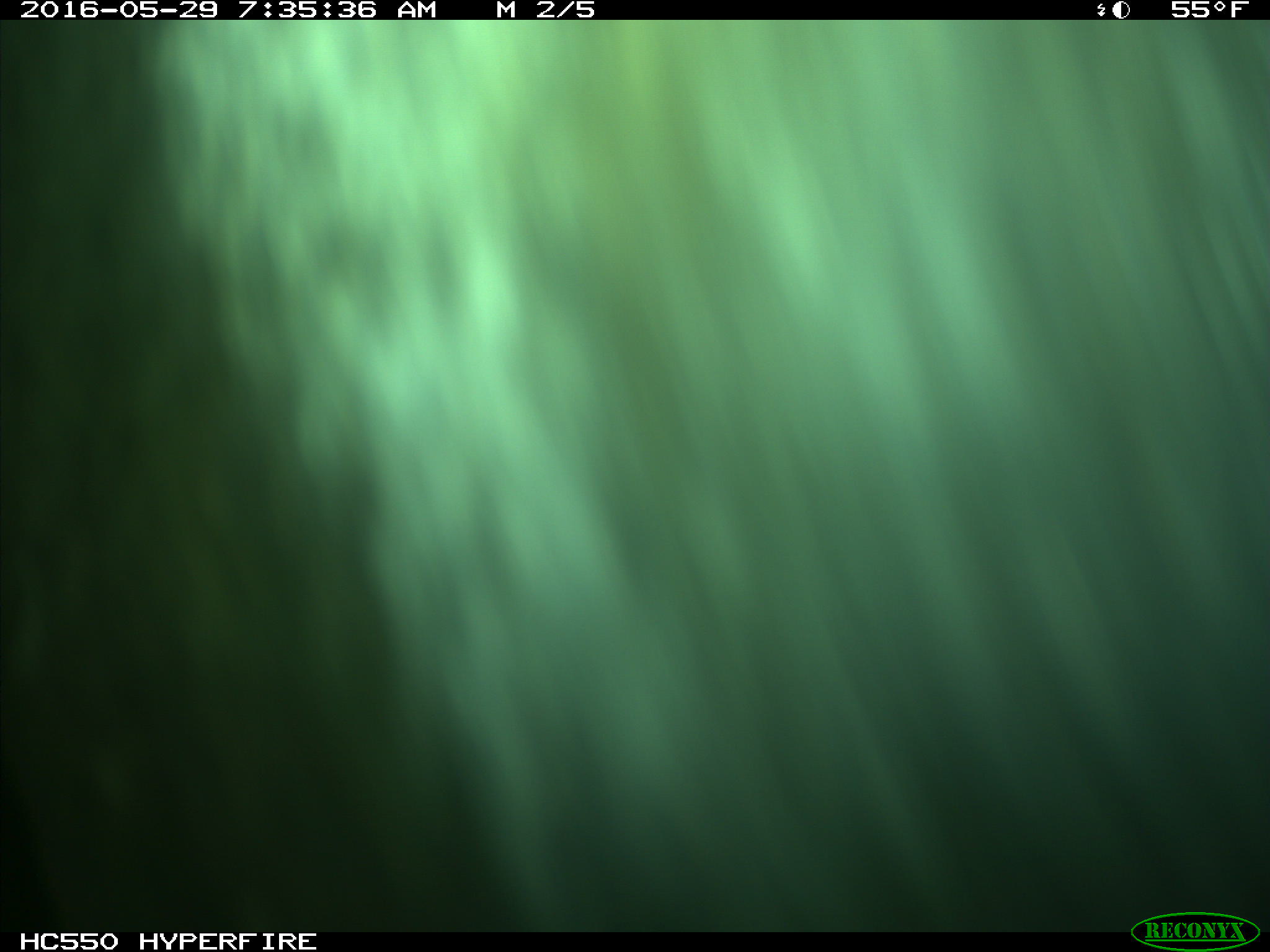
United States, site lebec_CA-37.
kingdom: Animalia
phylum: Chordata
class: Mammalia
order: Artiodactyla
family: Bovidae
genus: Bos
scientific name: Bos taurus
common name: domestic cow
Bos taurus (domestic cow).